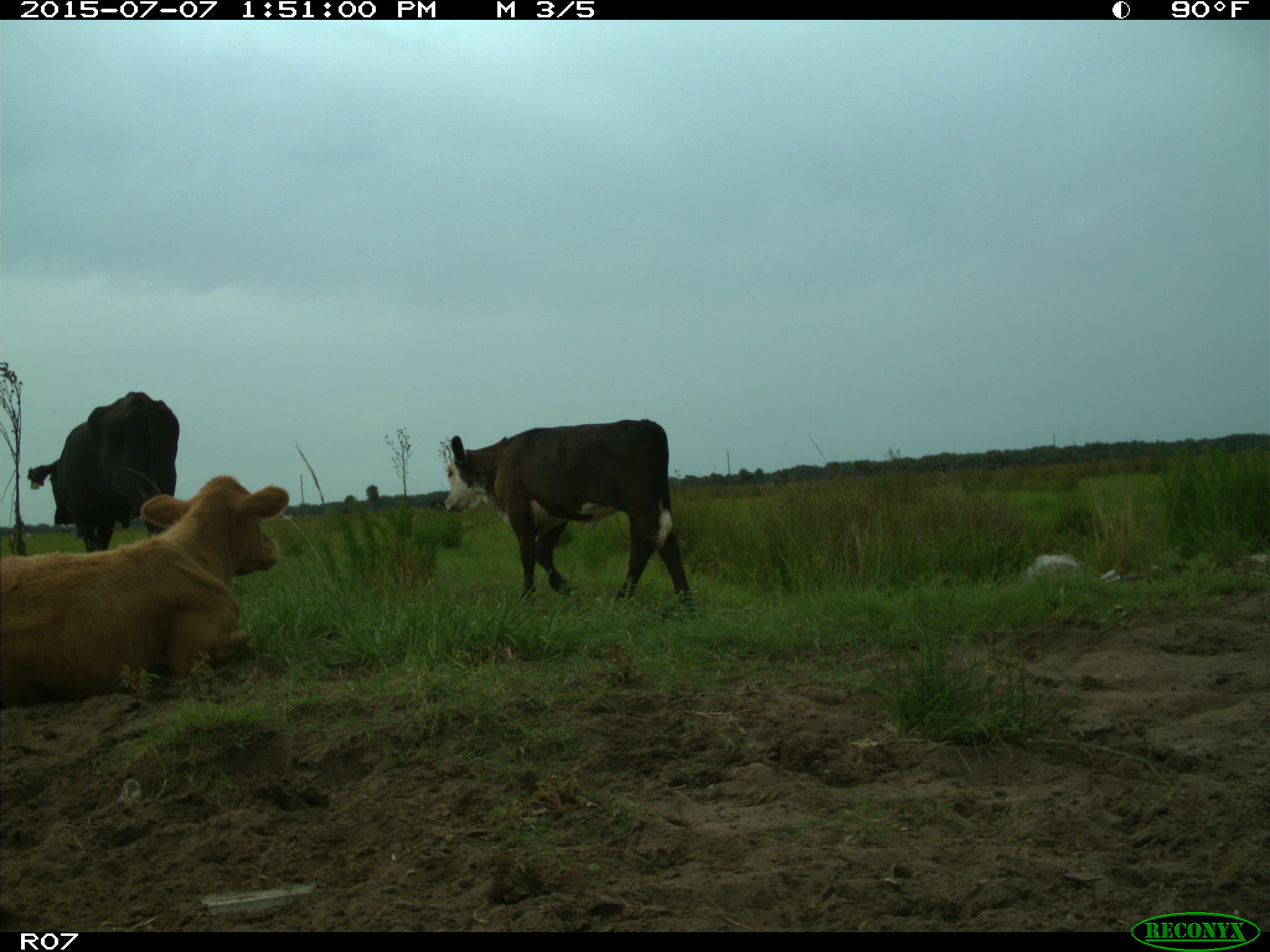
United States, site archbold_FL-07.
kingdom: Animalia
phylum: Chordata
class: Mammalia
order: Artiodactyla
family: Bovidae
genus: Bos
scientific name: Bos taurus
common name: domestic cow